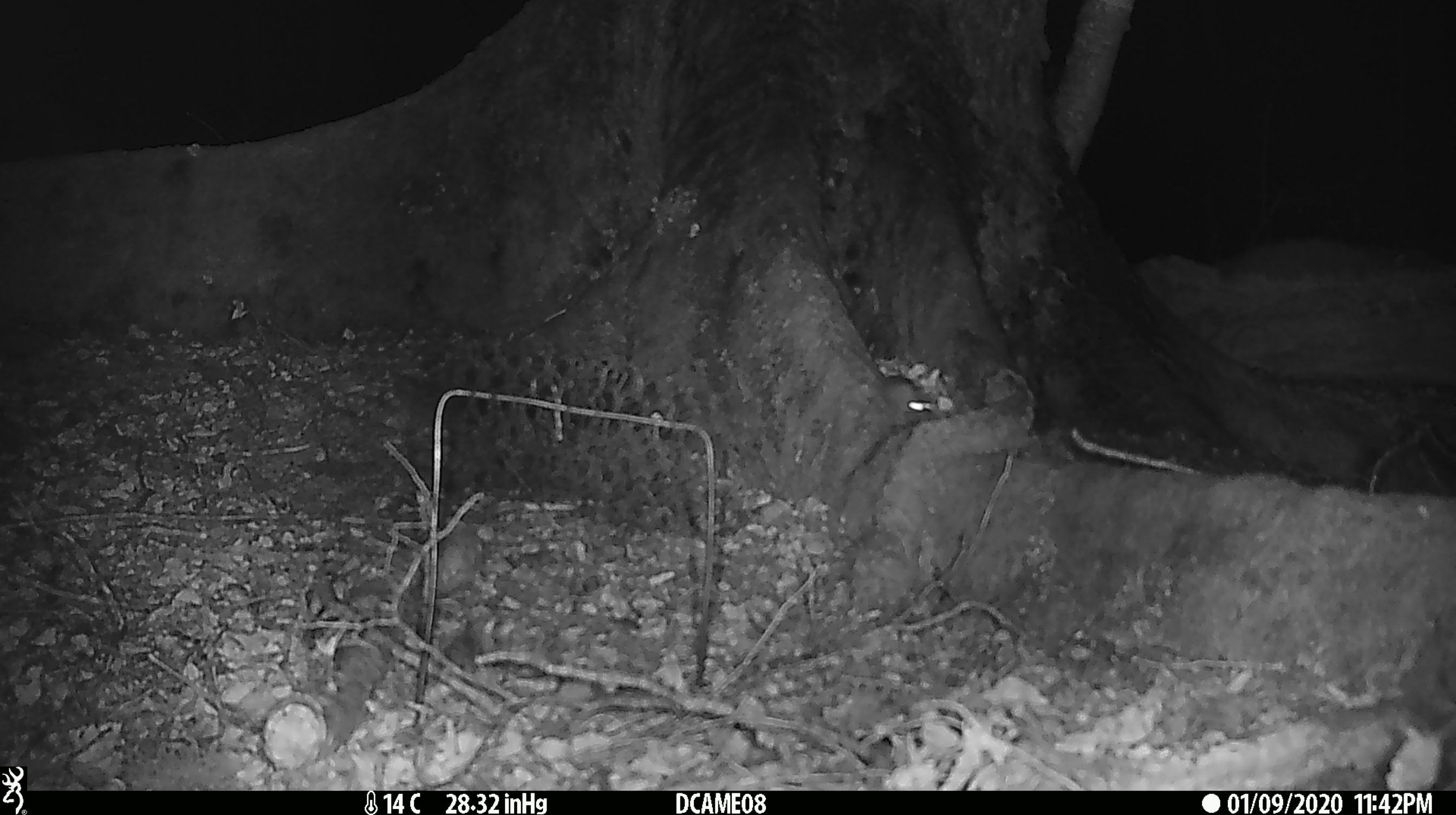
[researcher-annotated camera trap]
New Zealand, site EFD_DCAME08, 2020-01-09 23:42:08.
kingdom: Animalia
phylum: Chordata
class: Mammalia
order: Rodentia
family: Muridae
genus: Mus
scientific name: Mus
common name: mouse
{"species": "mouse (Mus)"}